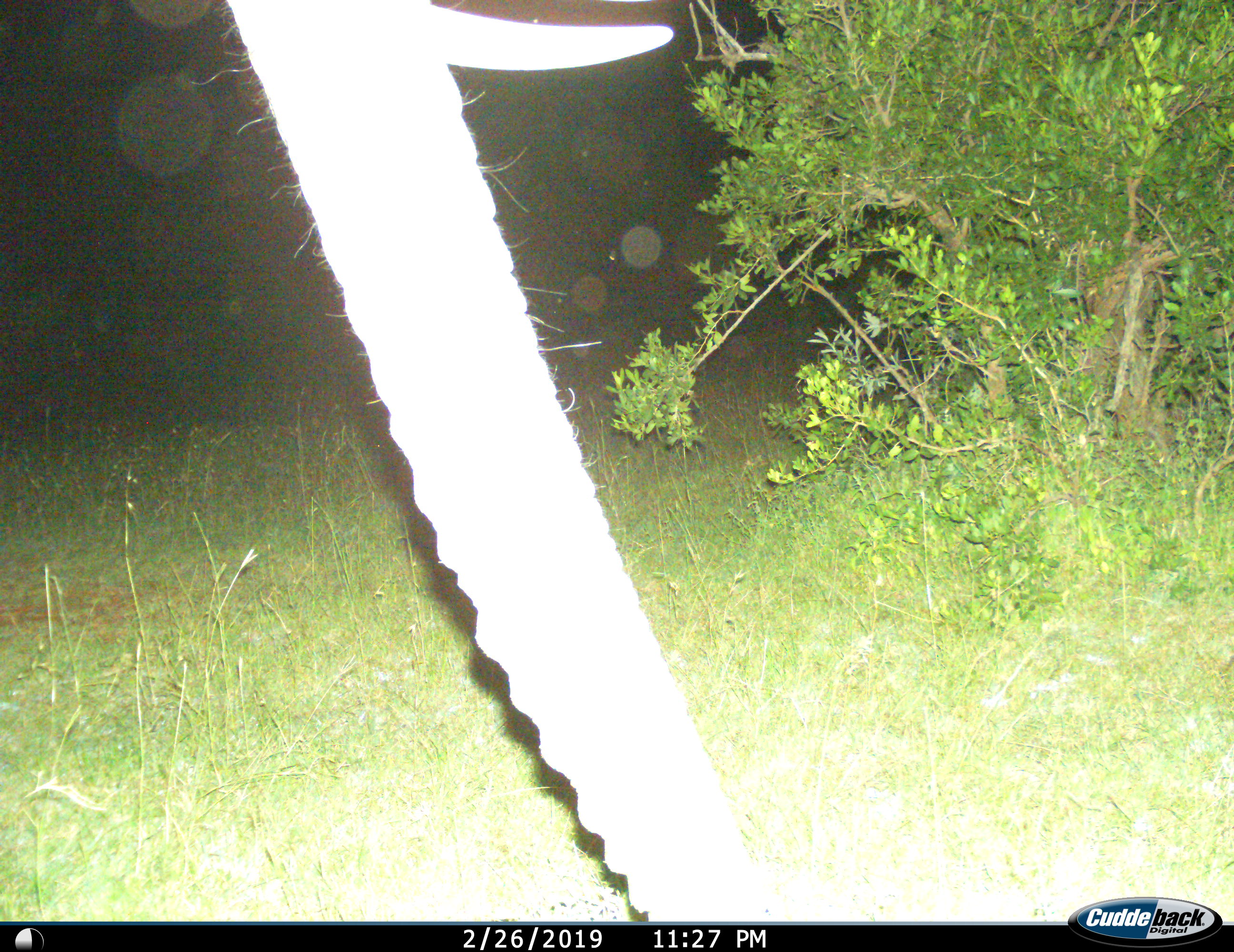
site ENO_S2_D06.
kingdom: Animalia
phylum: Chordata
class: Mammalia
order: Proboscidea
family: Elephantidae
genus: Loxodonta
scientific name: Loxodonta africana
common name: african bush elephant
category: elephant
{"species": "elephant (african bush elephant) (Loxodonta africana)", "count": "1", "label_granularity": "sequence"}